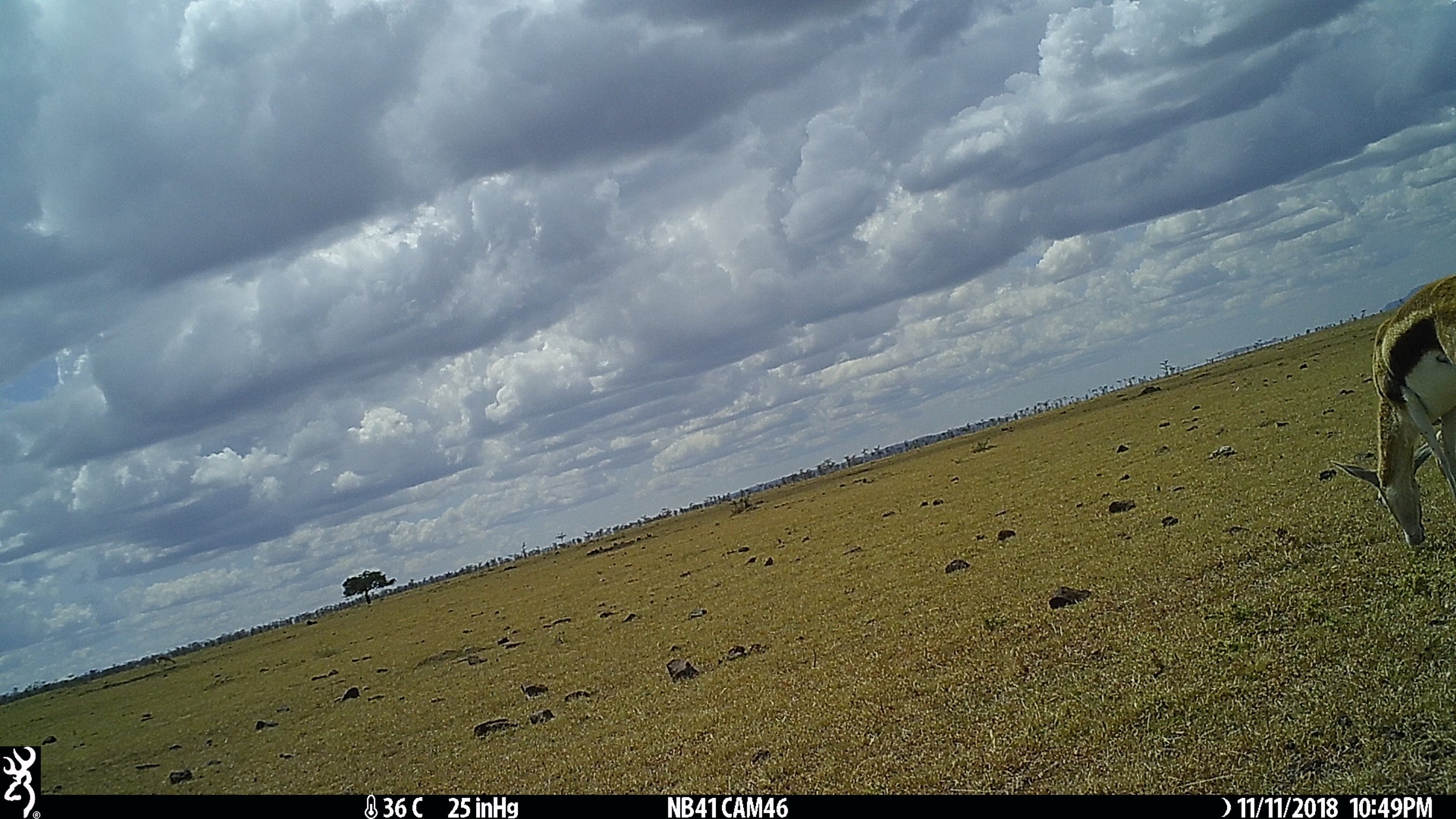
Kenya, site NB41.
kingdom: Animalia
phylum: Chordata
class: Mammalia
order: Artiodactyla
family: Bovidae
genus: Eudorcas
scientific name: Eudorcas thomsonii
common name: thomon's gazelle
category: gazelle thomsons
Gazelle thomsons (thomon's gazelle) (Eudorcas thomsonii).